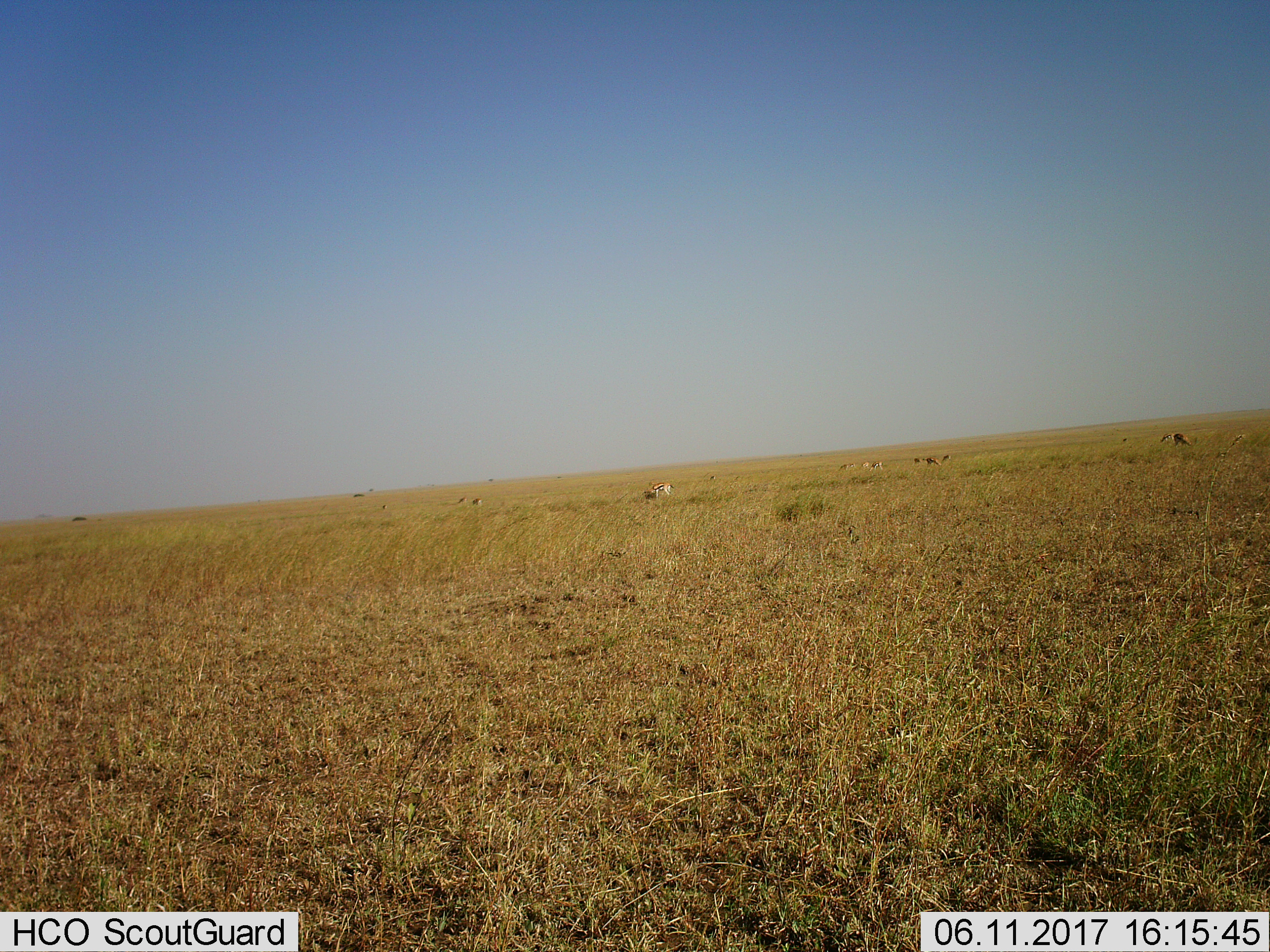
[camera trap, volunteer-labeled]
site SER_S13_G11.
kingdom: Animalia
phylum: Chordata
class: Mammalia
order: Artiodactyla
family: Bovidae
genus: Eudorcas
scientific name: Eudorcas thomsonii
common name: thomson's gazelle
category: gazellethomsons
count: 11-50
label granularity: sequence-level